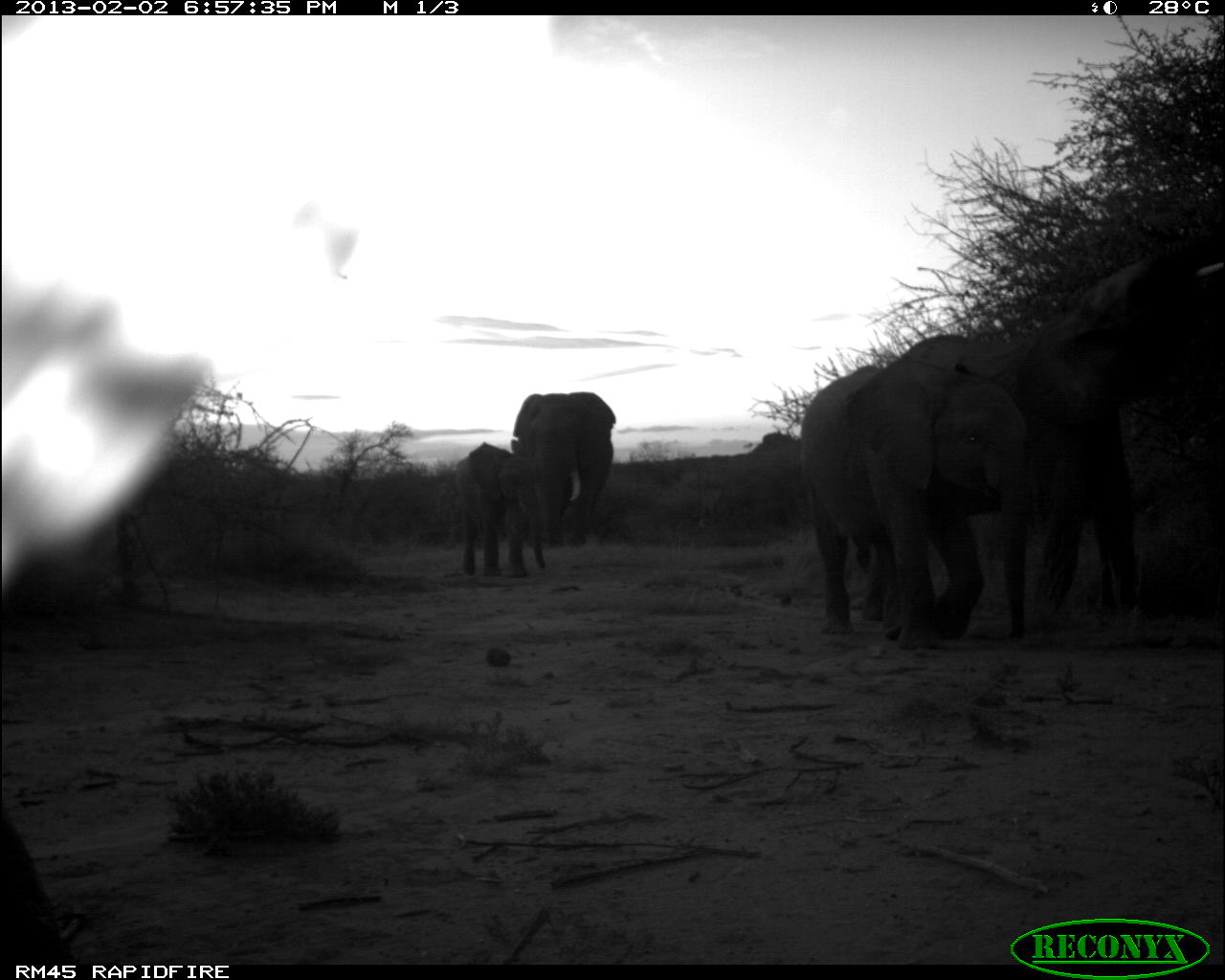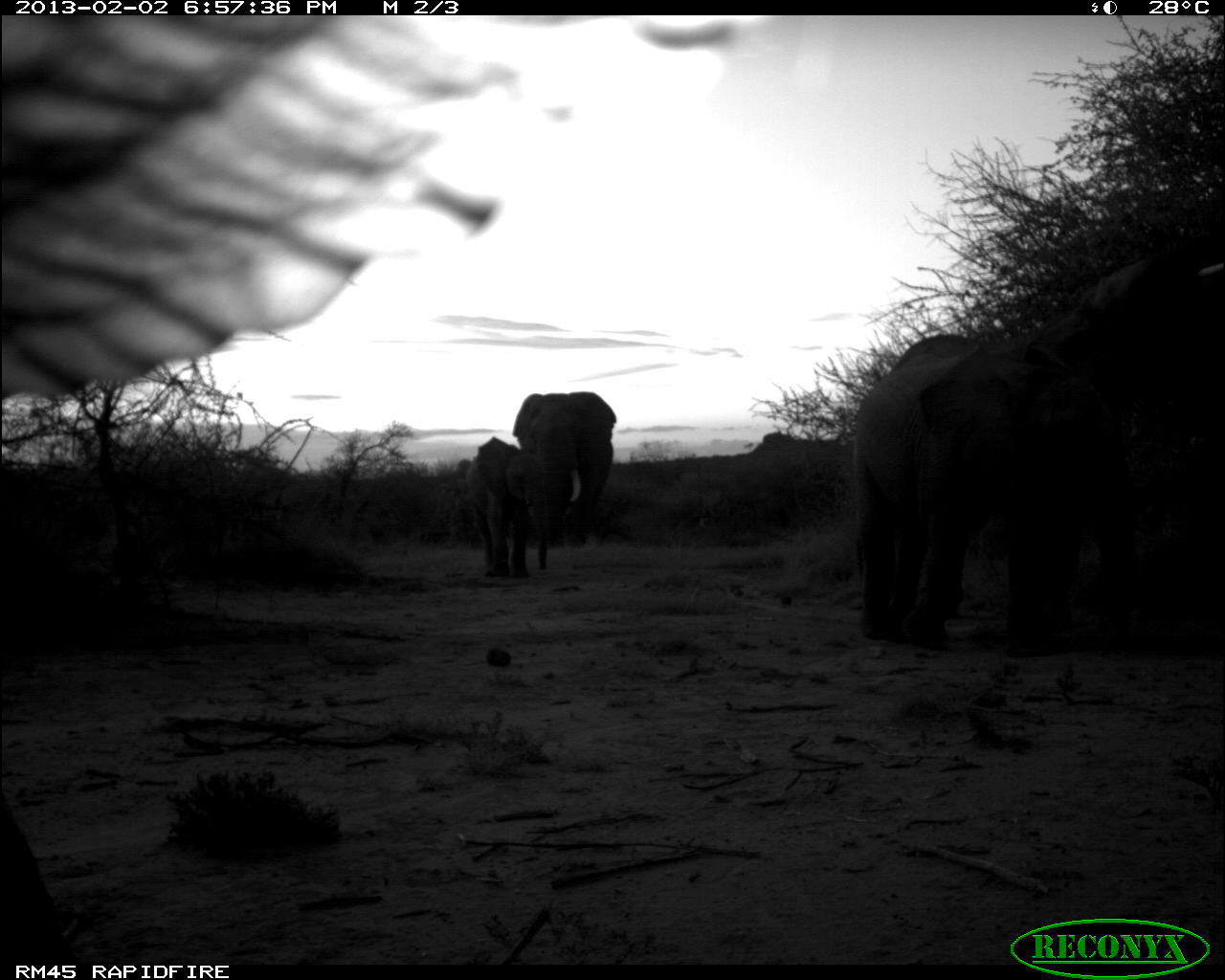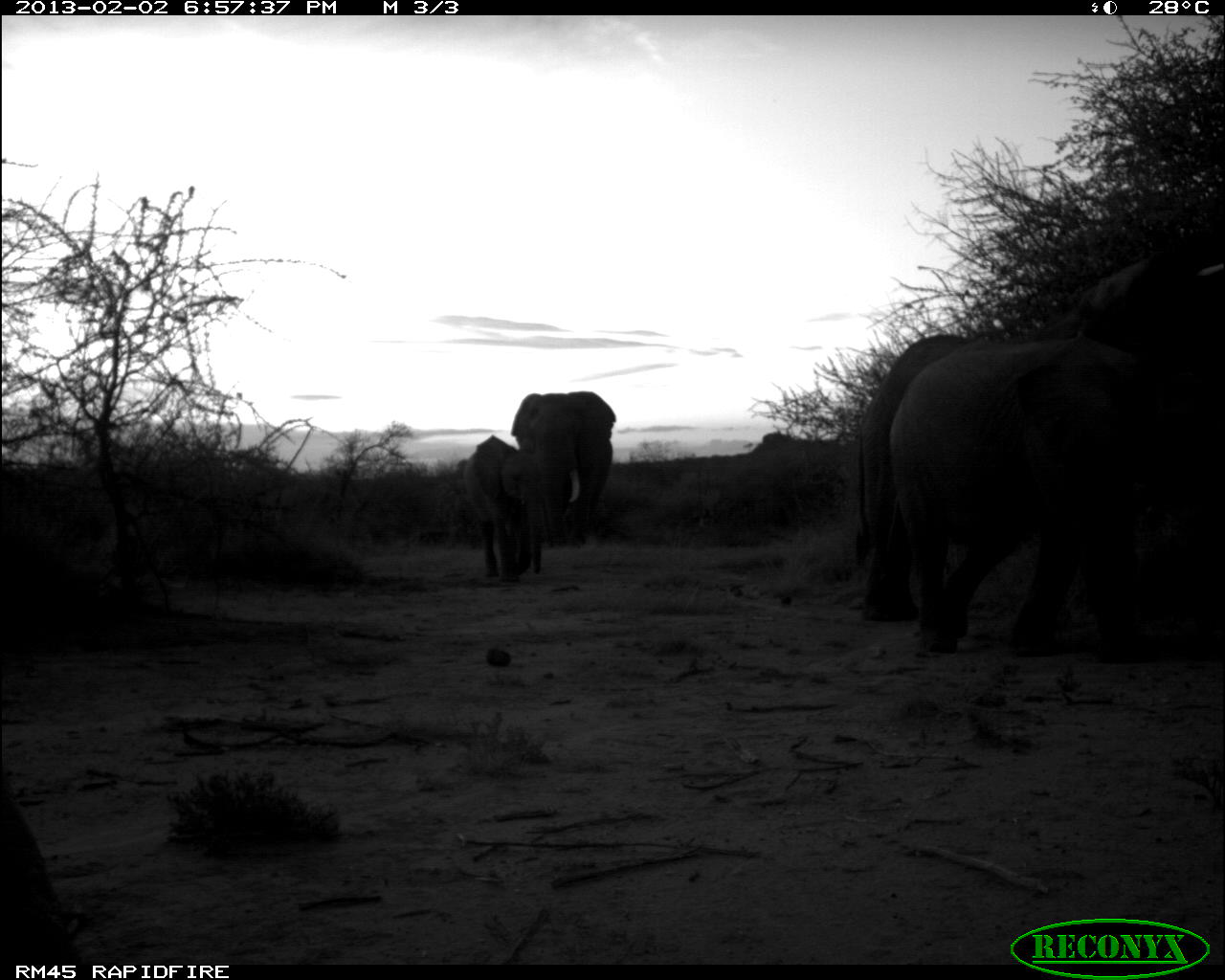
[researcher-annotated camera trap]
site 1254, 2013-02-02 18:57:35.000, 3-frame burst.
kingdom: Animalia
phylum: Chordata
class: Mammalia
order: Proboscidea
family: Elephantidae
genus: Loxodonta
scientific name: Loxodonta africana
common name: african bush elephant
Loxodonta africana (african bush elephant), count 5.